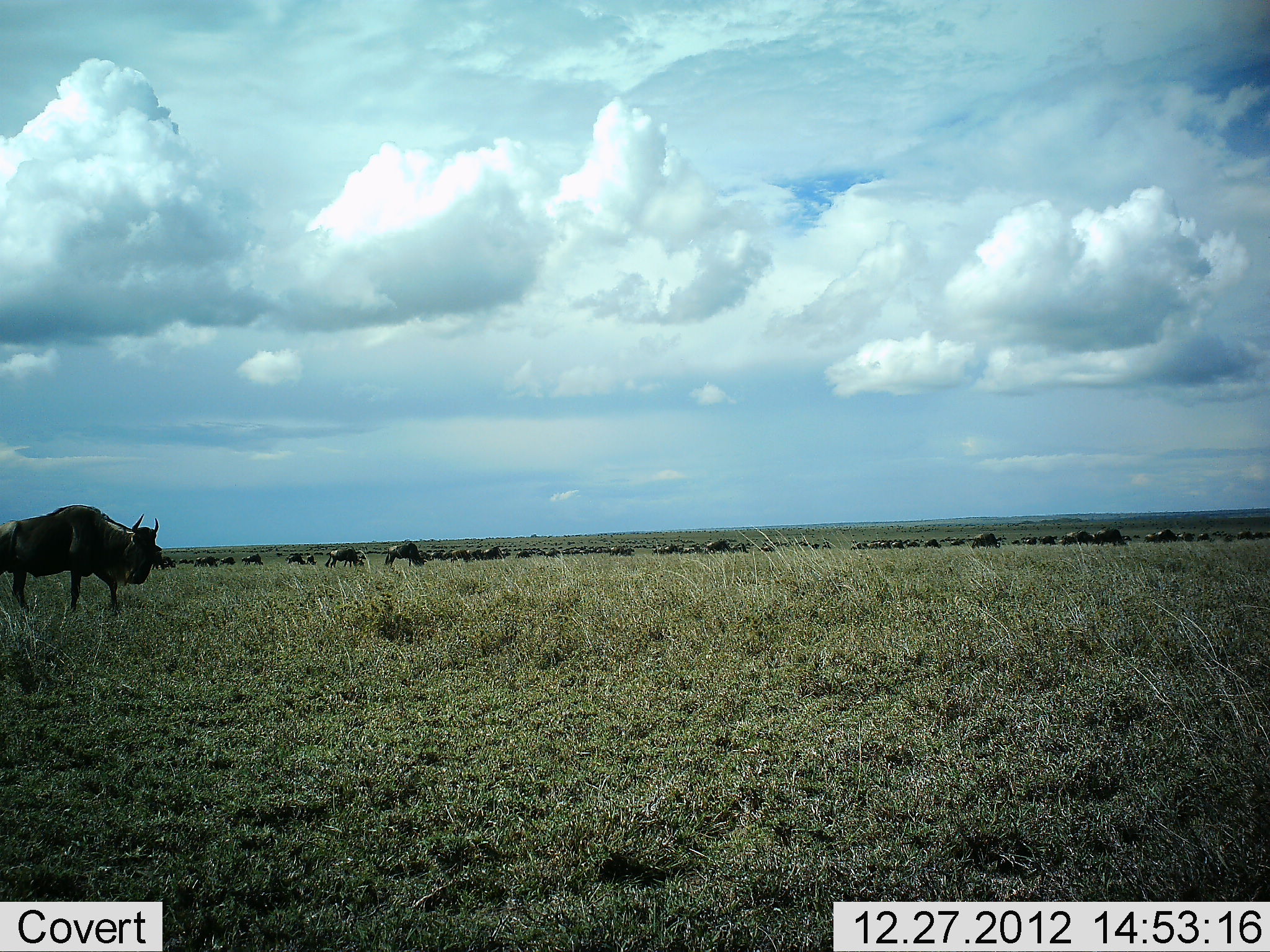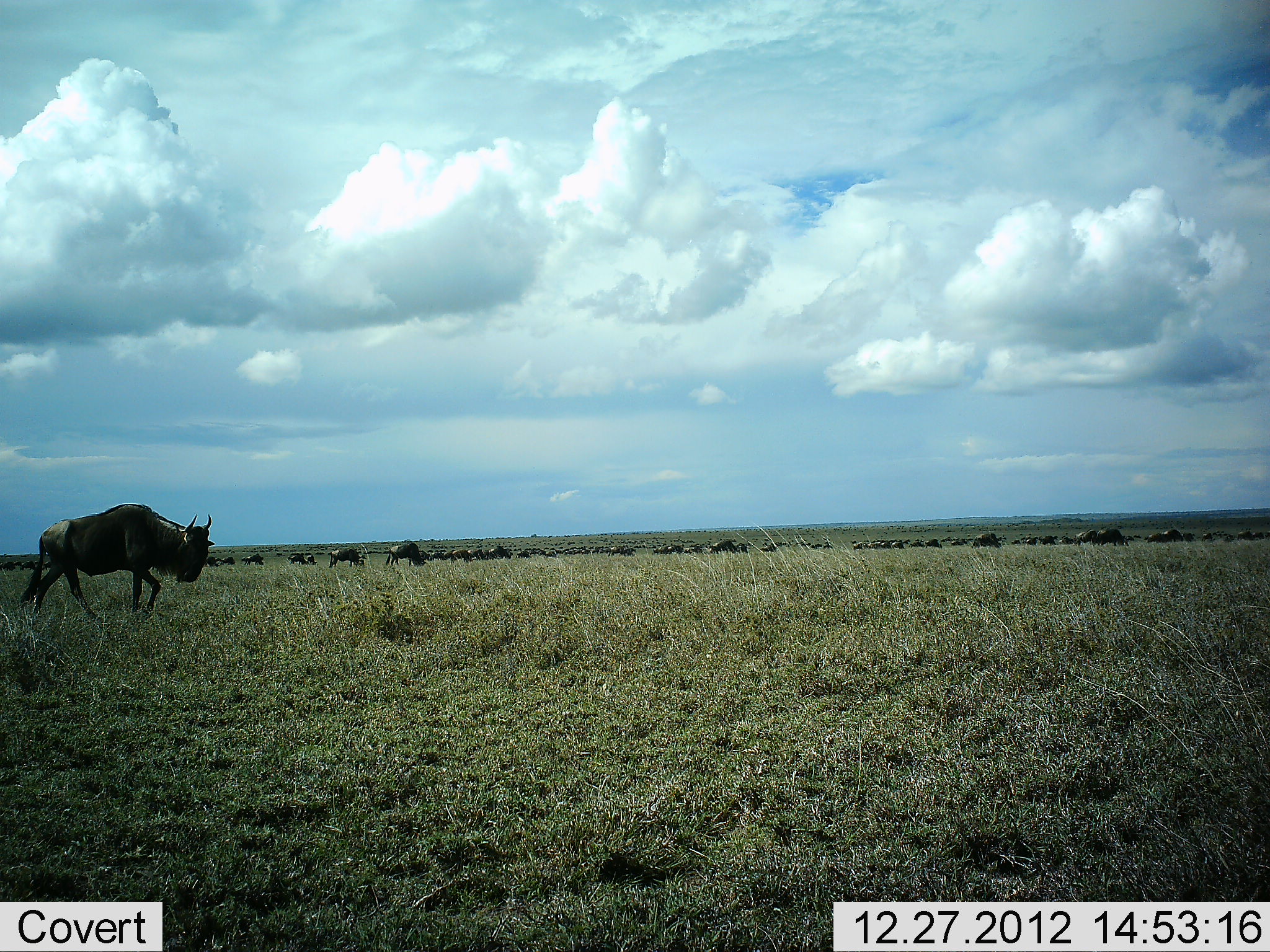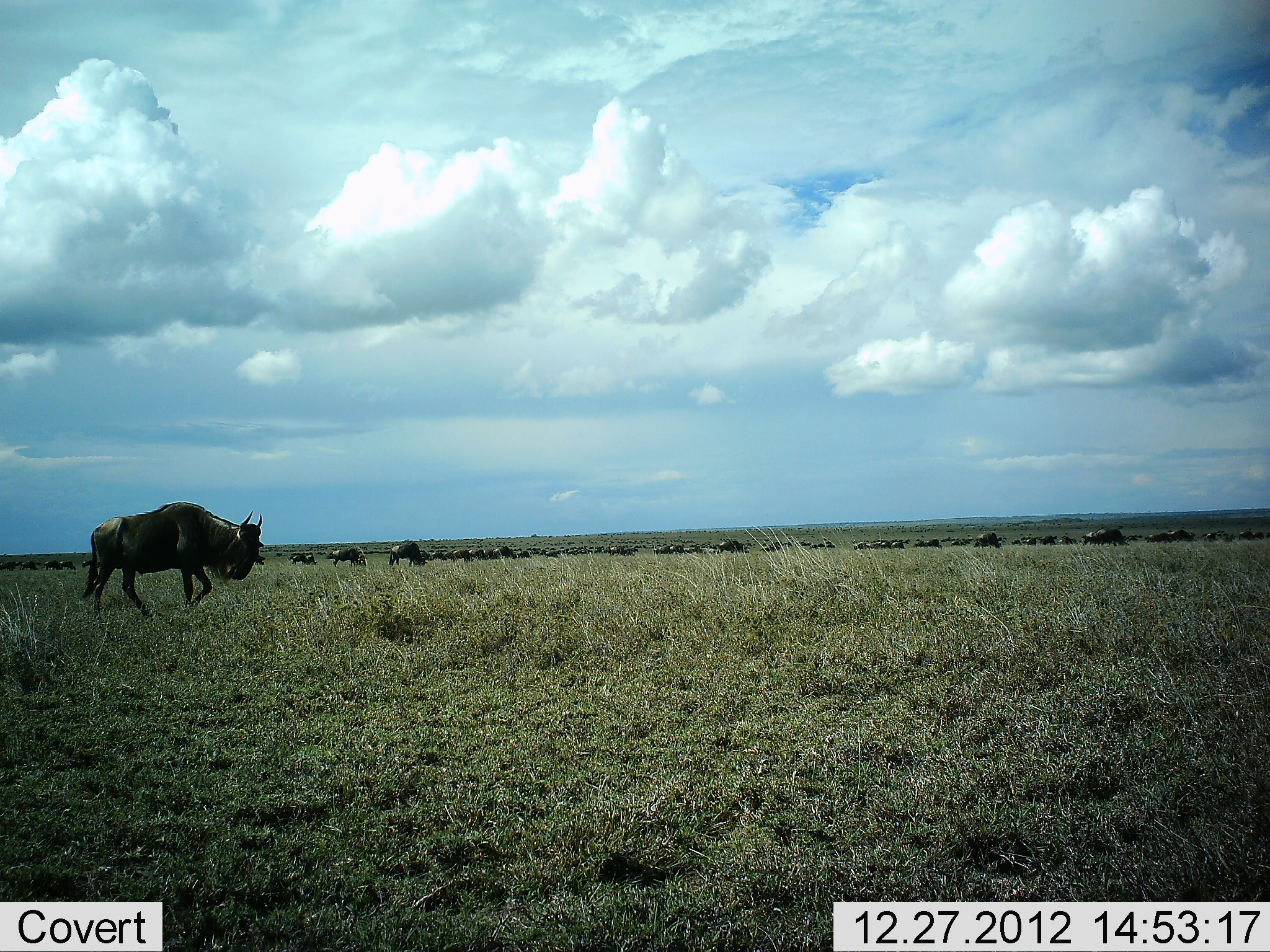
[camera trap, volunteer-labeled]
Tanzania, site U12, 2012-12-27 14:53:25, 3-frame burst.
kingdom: Animalia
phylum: Chordata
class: Mammalia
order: Artiodactyla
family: Bovidae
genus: Connochaetes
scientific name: Connochaetes taurinus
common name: blue wildebeest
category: wildebeest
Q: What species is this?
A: Wildebeest (blue wildebeest) (Connochaetes taurinus).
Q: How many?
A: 51+.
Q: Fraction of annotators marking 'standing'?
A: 10%.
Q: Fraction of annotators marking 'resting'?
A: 0%.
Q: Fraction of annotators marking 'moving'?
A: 90%.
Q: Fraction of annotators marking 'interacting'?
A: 0%.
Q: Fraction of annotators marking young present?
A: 0%.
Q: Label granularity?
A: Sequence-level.